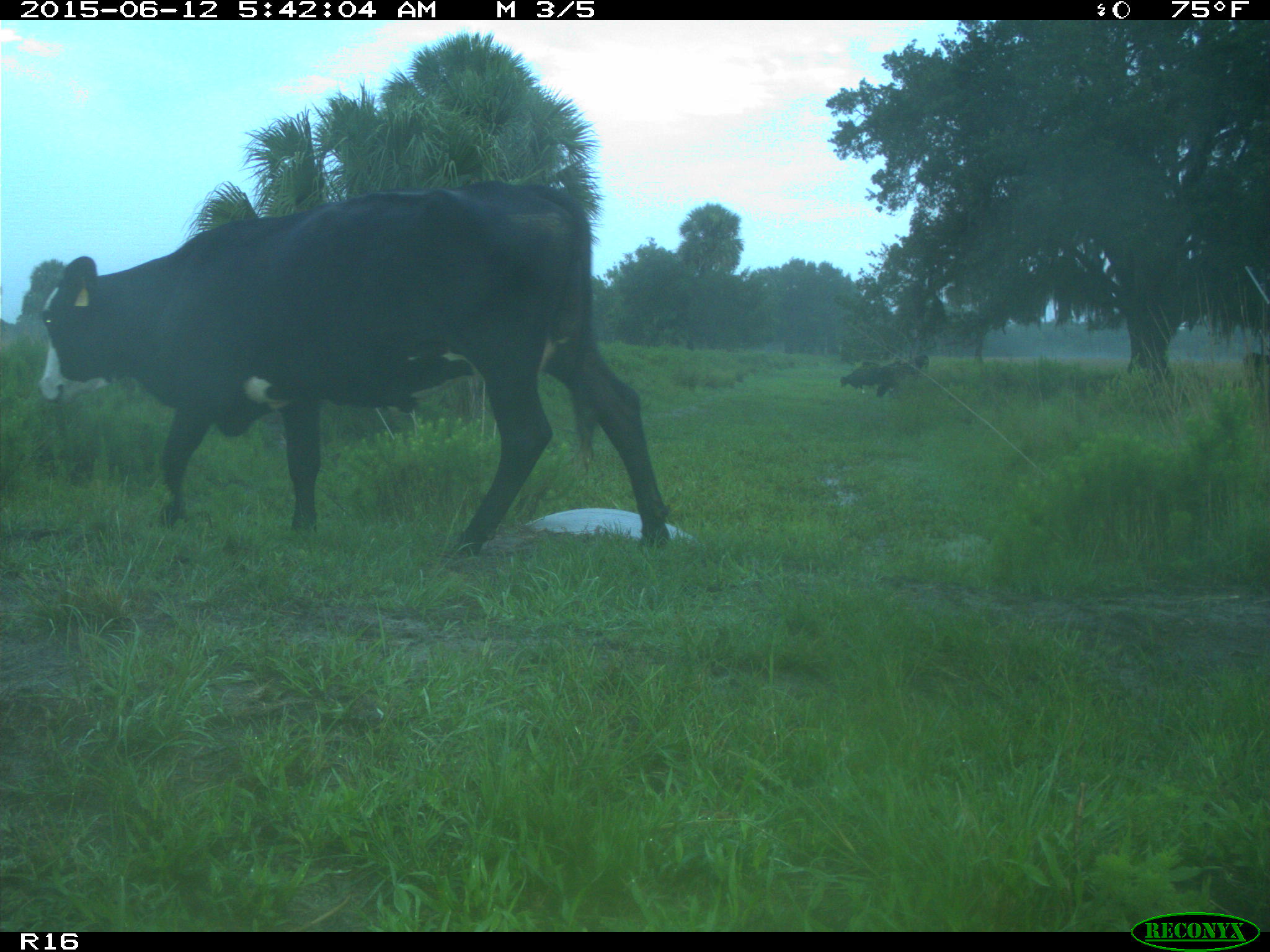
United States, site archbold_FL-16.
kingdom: Animalia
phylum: Chordata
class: Mammalia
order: Artiodactyla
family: Bovidae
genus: Bos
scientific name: Bos taurus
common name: domestic cow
Bos taurus (domestic cow).